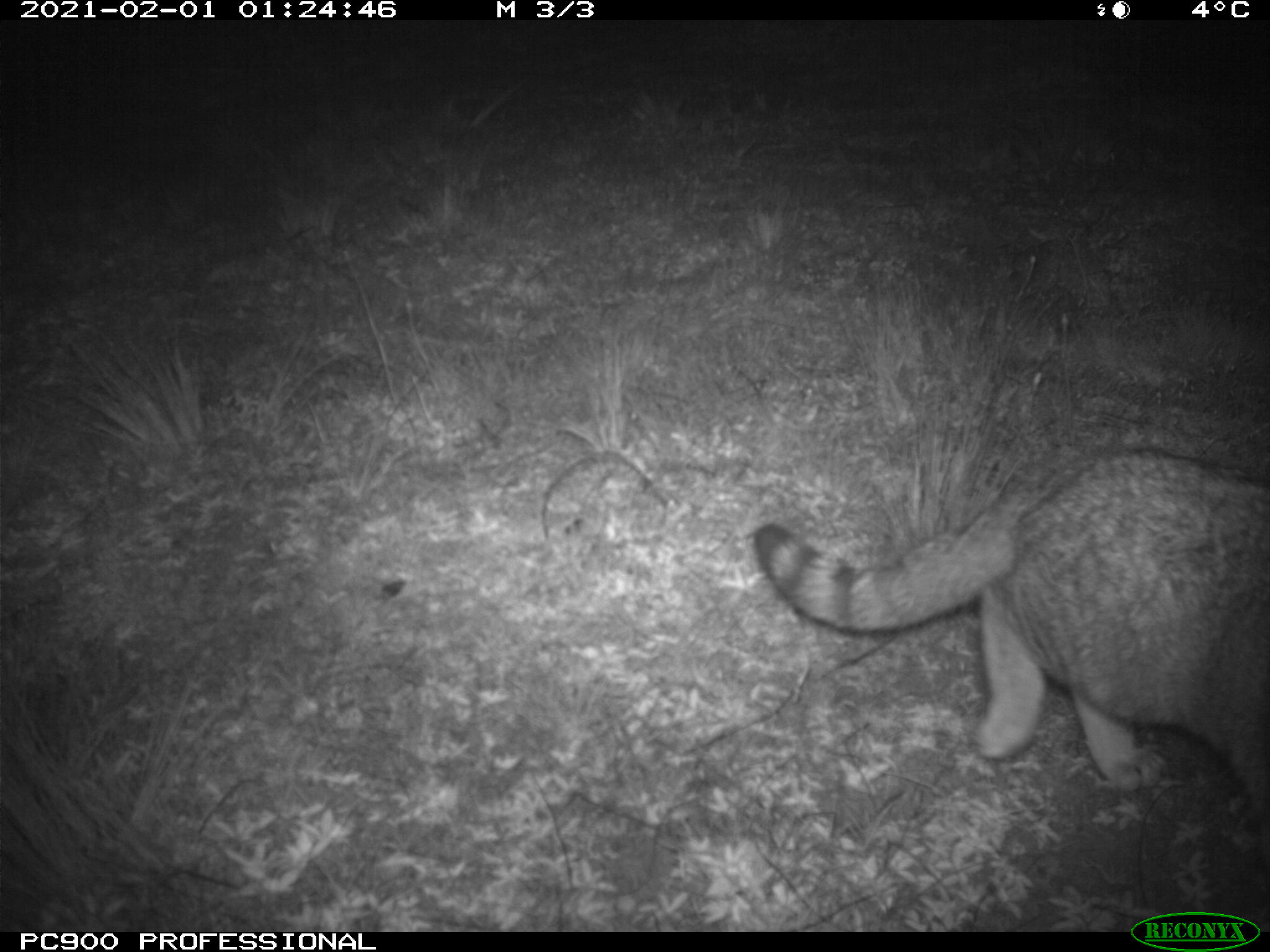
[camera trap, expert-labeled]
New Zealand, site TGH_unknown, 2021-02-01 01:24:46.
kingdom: Animalia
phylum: Chordata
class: Mammalia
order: Carnivora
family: Felidae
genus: Felis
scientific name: Felis catus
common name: domestic cat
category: cat